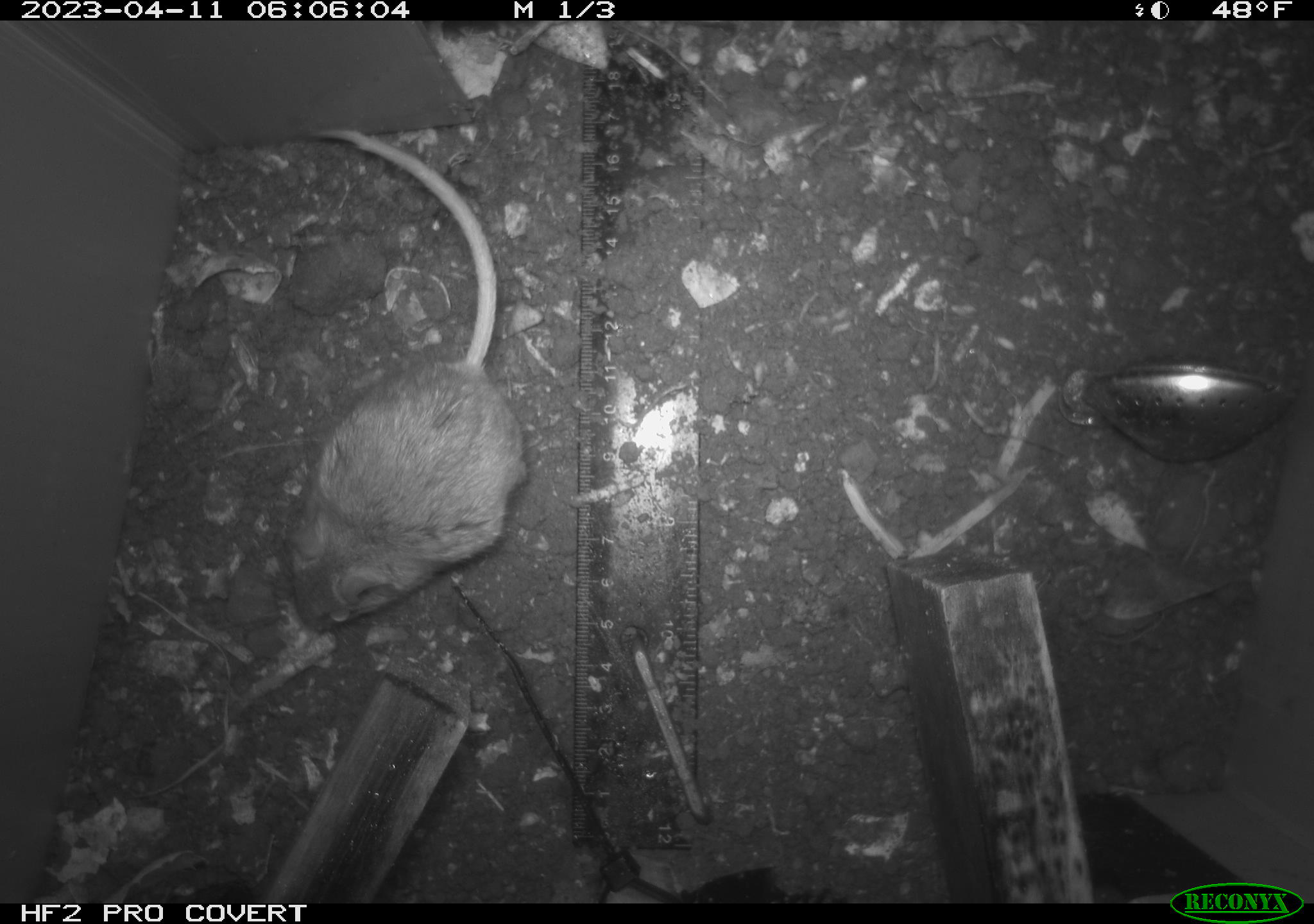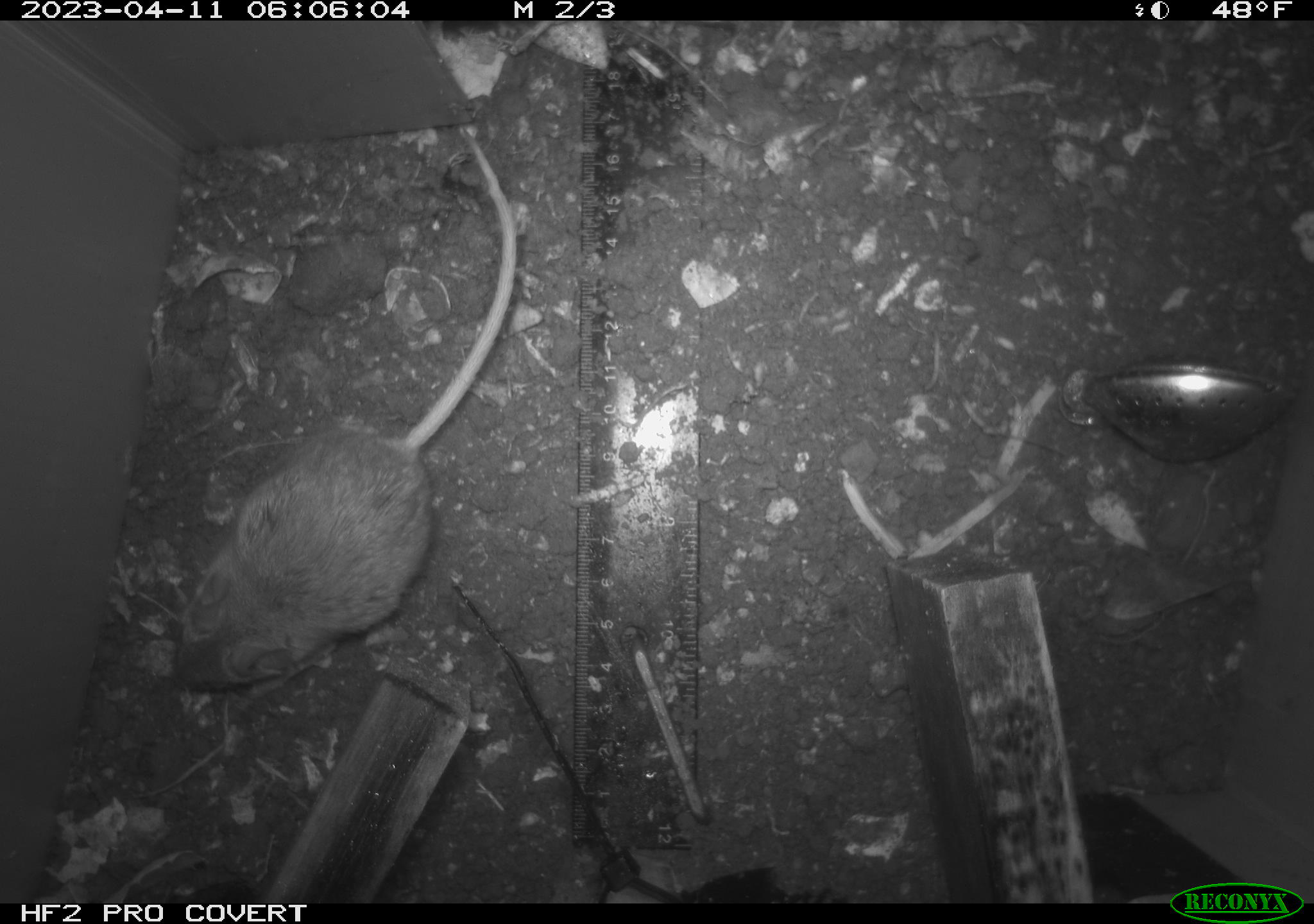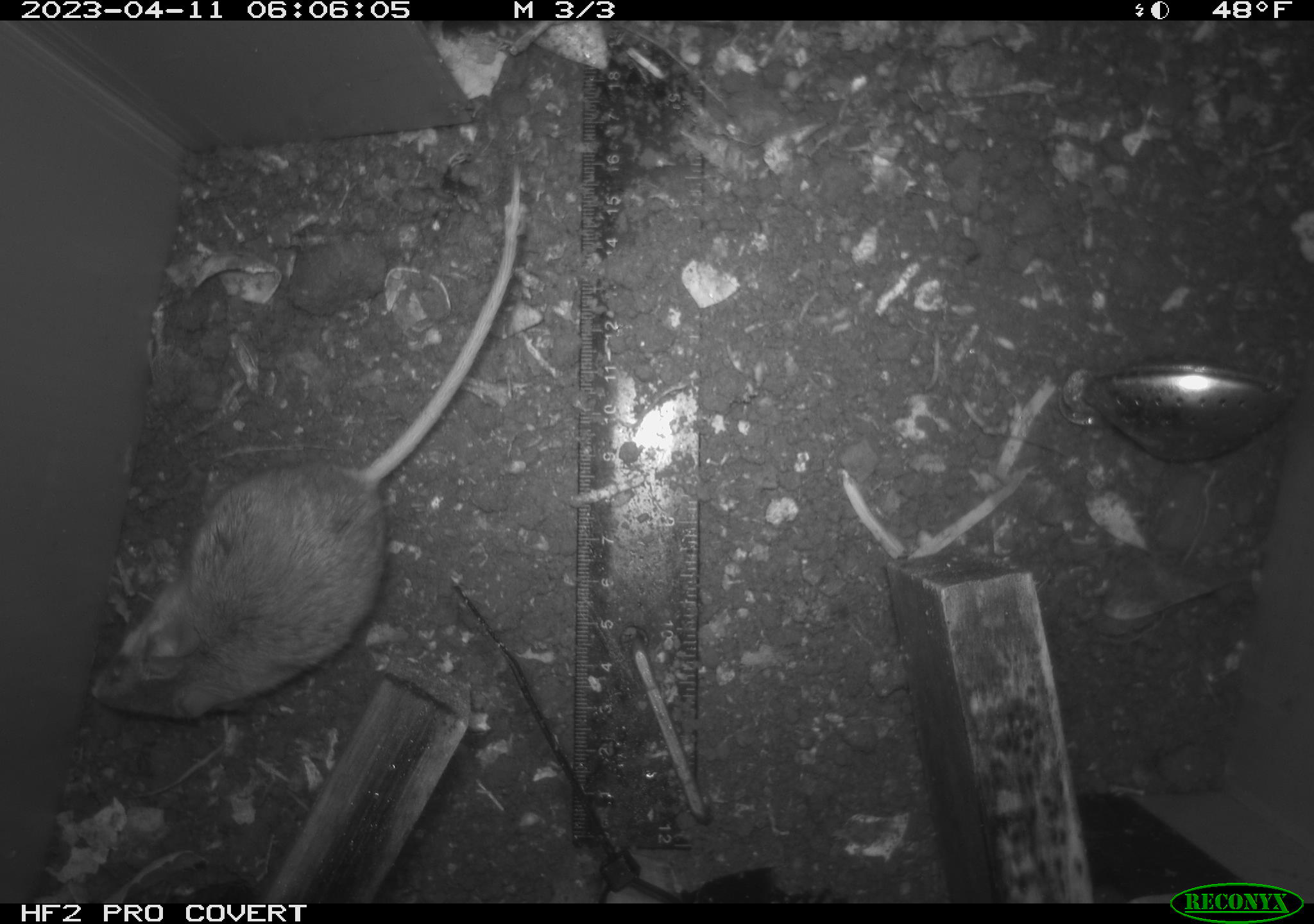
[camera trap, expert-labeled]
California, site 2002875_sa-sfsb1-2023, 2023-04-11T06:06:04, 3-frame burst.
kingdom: Animalia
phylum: Chordata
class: Mammalia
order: Rodentia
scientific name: Rodentia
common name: mouse species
Mouse species (Rodentia).